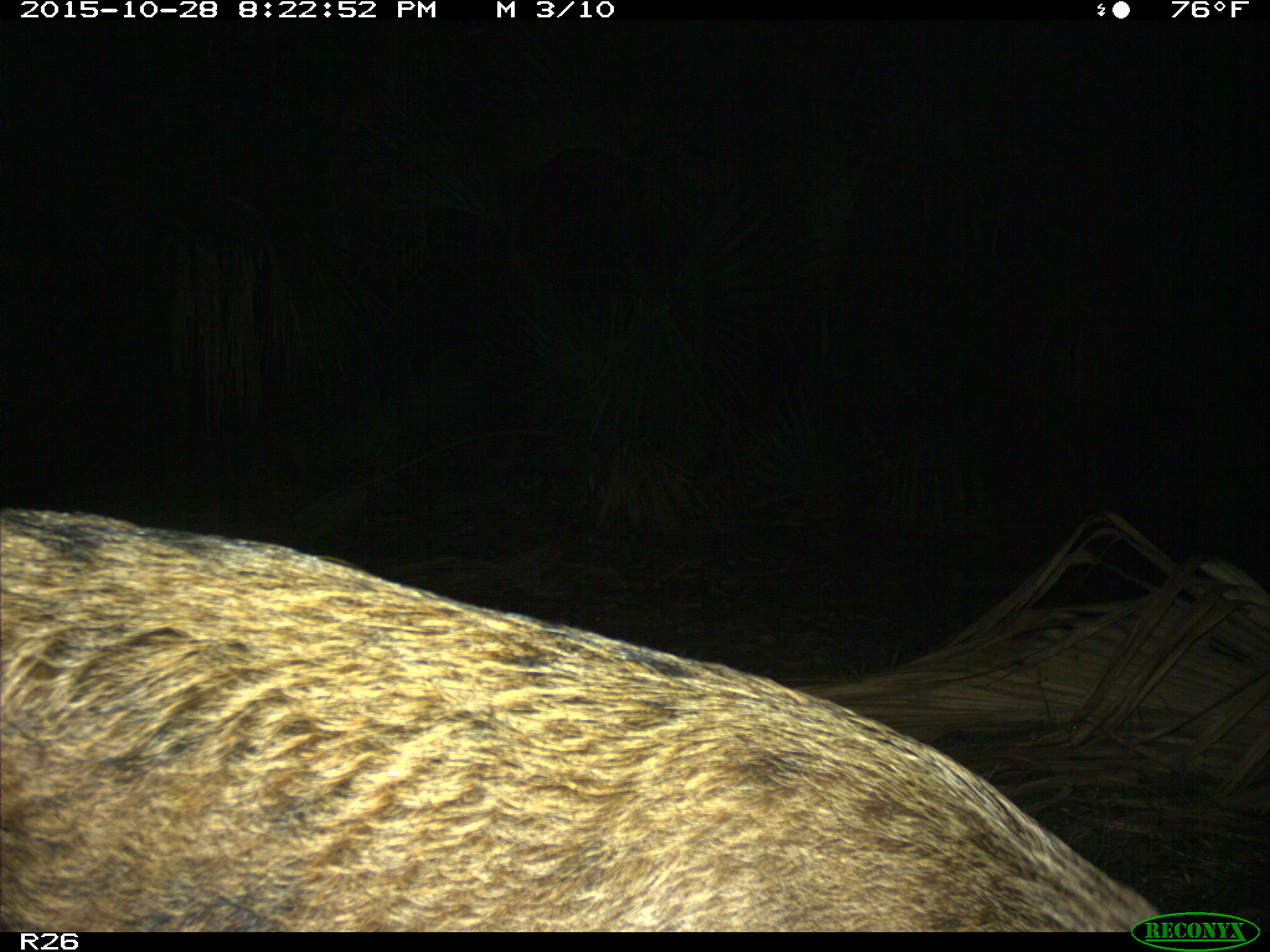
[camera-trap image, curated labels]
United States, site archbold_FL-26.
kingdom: Animalia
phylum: Chordata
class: Mammalia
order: Artiodactyla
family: Suidae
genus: Sus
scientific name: Sus scrofa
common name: wild boar